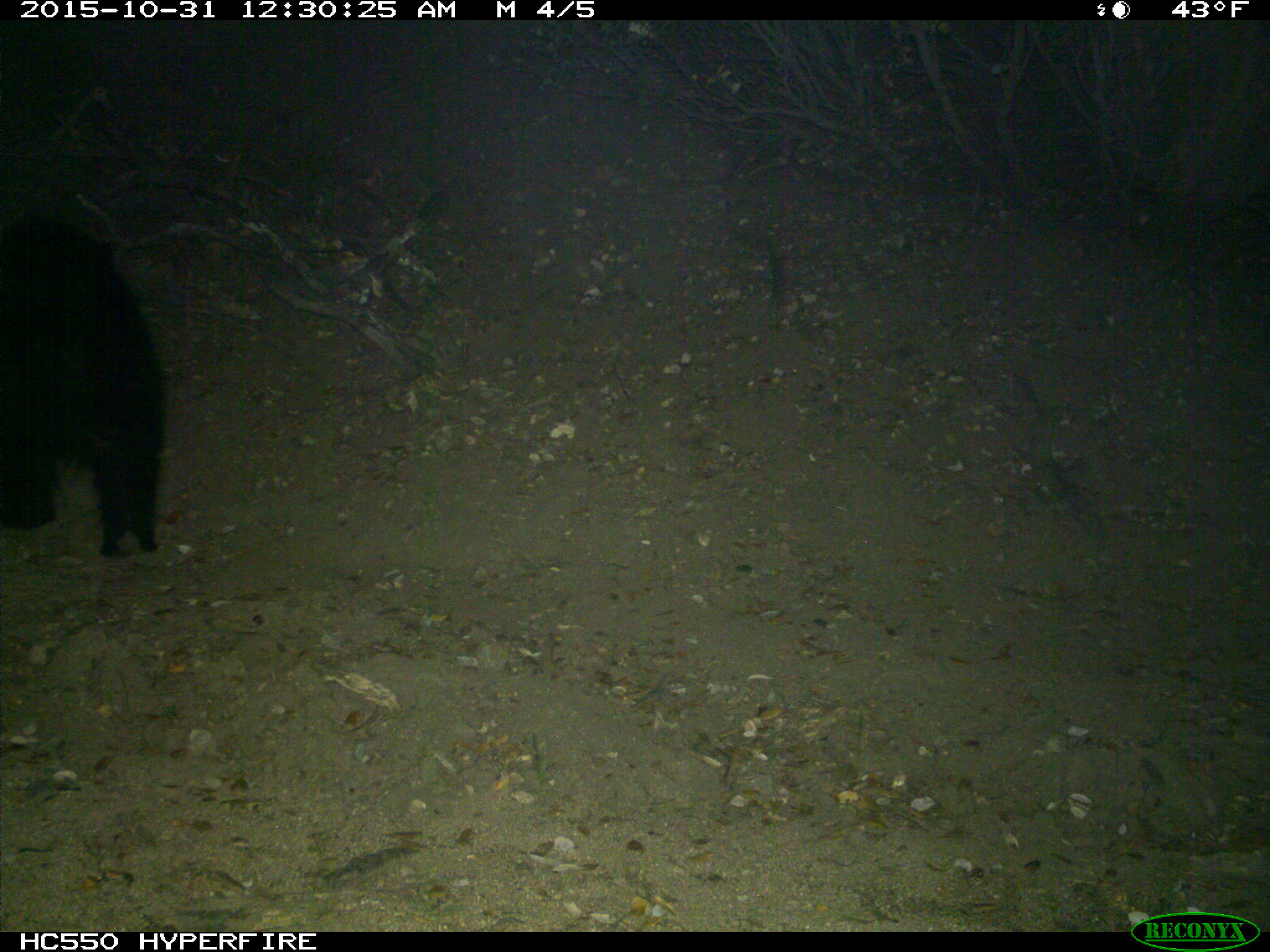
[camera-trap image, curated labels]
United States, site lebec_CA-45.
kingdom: Animalia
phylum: Chordata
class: Mammalia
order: Carnivora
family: Ursidae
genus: Ursus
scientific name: Ursus americanus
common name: american black bear